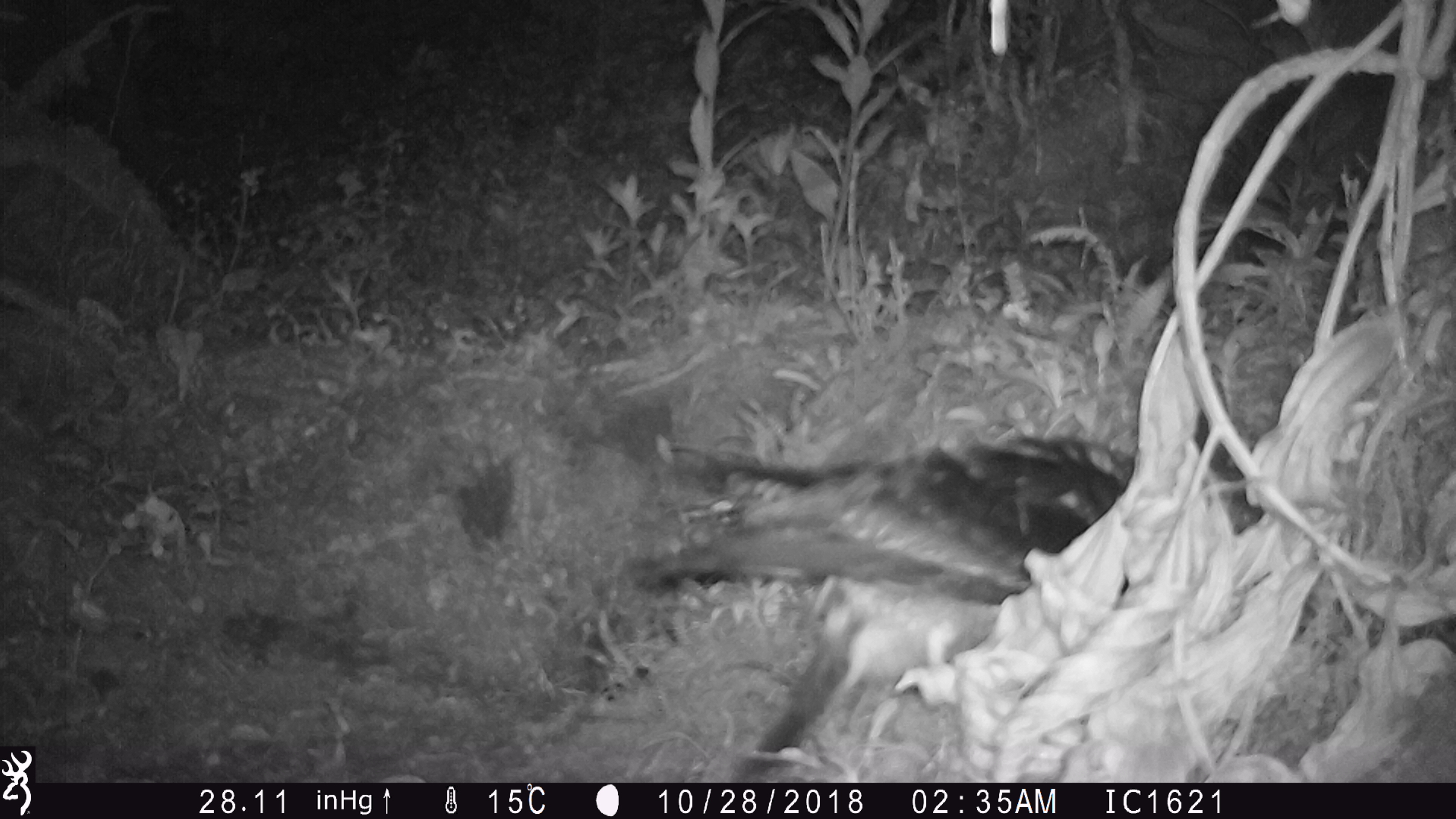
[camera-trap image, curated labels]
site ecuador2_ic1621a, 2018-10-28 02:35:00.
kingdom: Animalia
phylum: Chordata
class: Aves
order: Procellariiformes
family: Procellariidae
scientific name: Procellariidae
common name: petrel chick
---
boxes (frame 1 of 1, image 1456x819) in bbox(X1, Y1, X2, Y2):
petrel chick: bbox(634, 422, 1200, 758)